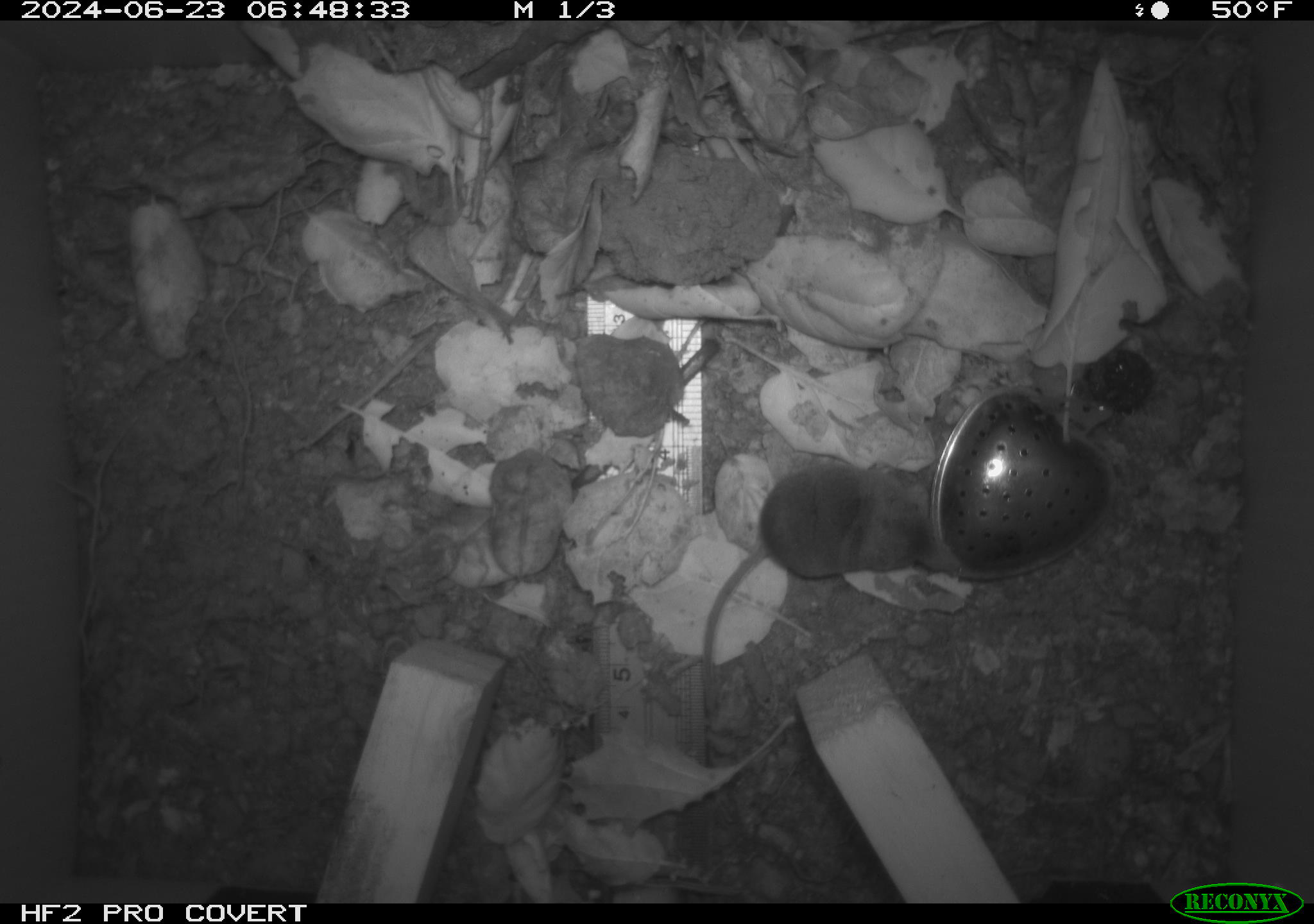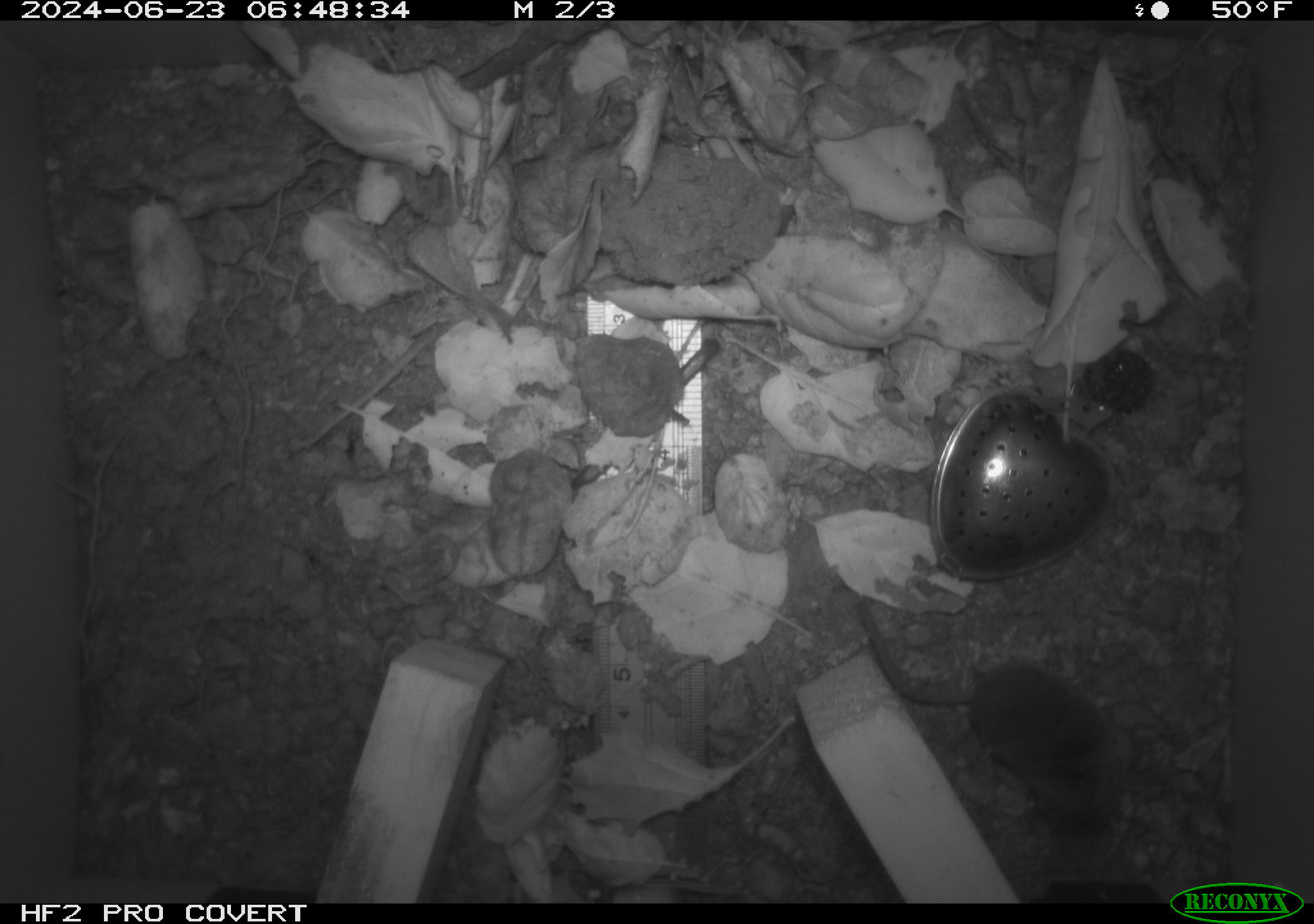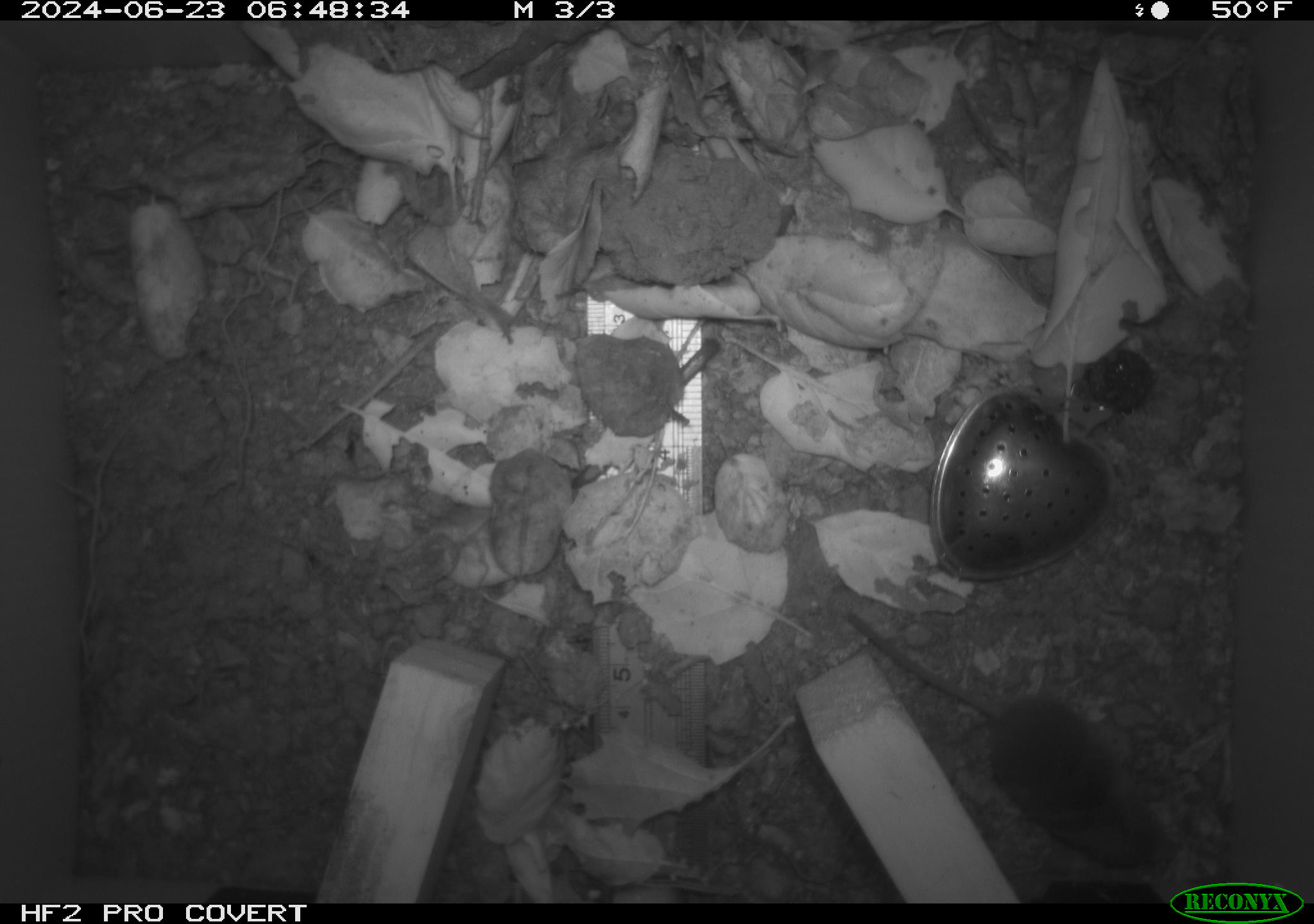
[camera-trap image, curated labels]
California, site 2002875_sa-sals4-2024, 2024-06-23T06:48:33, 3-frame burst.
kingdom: Animalia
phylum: Chordata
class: Mammalia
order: Eulipotyphla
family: Soricidae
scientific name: Soricidae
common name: shrews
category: soricidae family